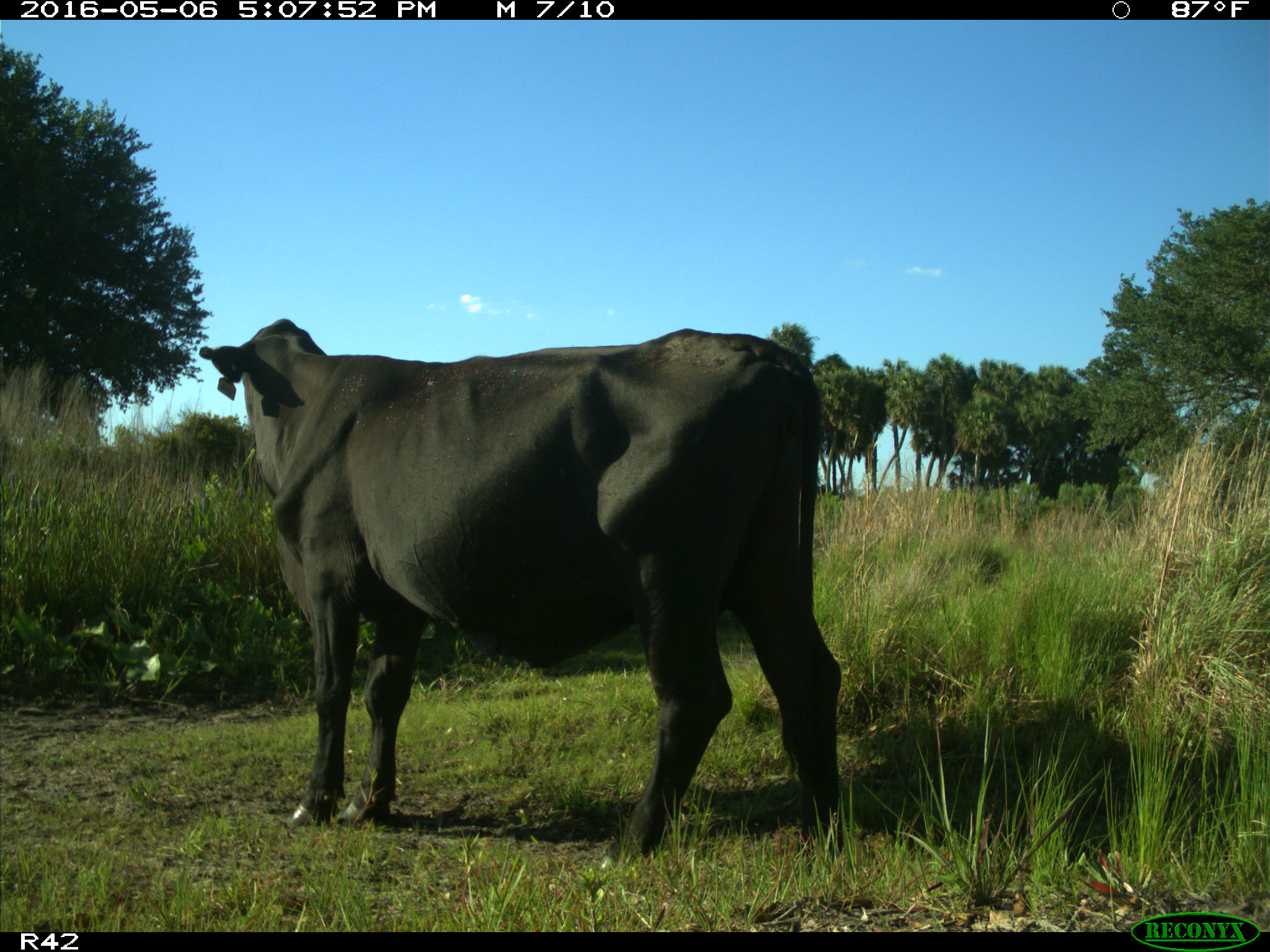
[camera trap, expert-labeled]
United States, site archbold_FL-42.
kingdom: Animalia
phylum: Chordata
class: Mammalia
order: Artiodactyla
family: Bovidae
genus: Bos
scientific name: Bos taurus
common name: domestic cow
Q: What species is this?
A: Bos taurus (domestic cow).